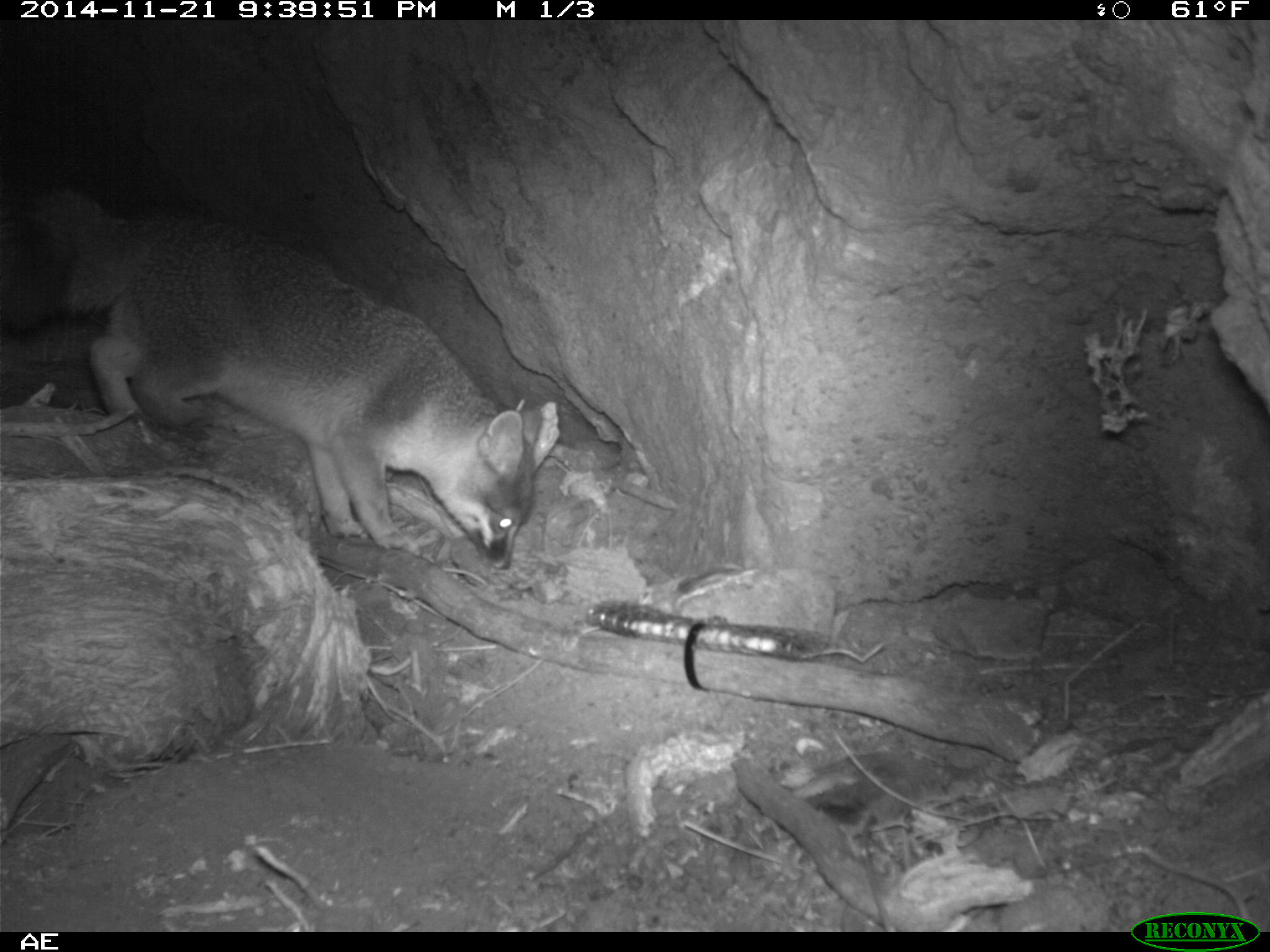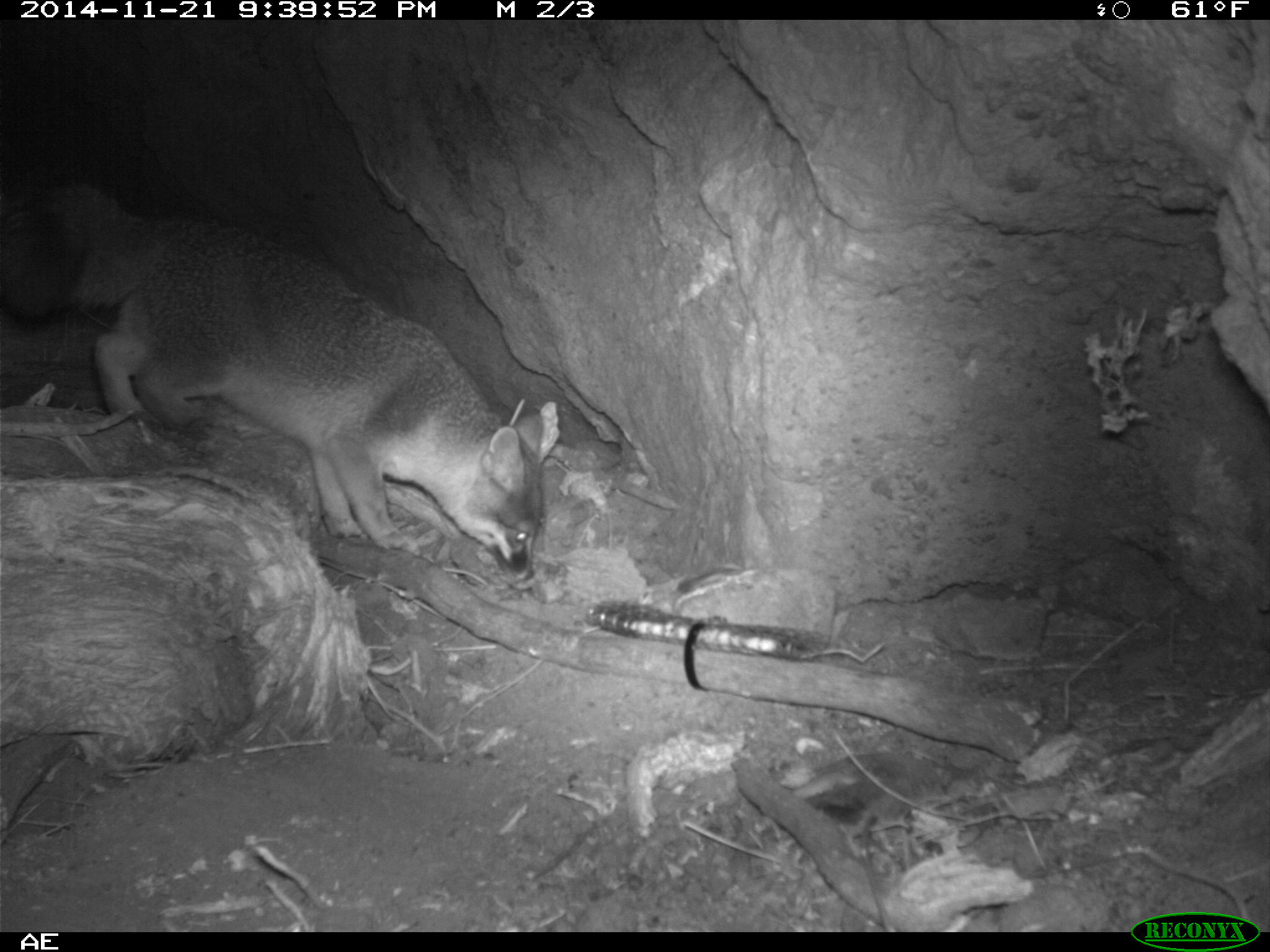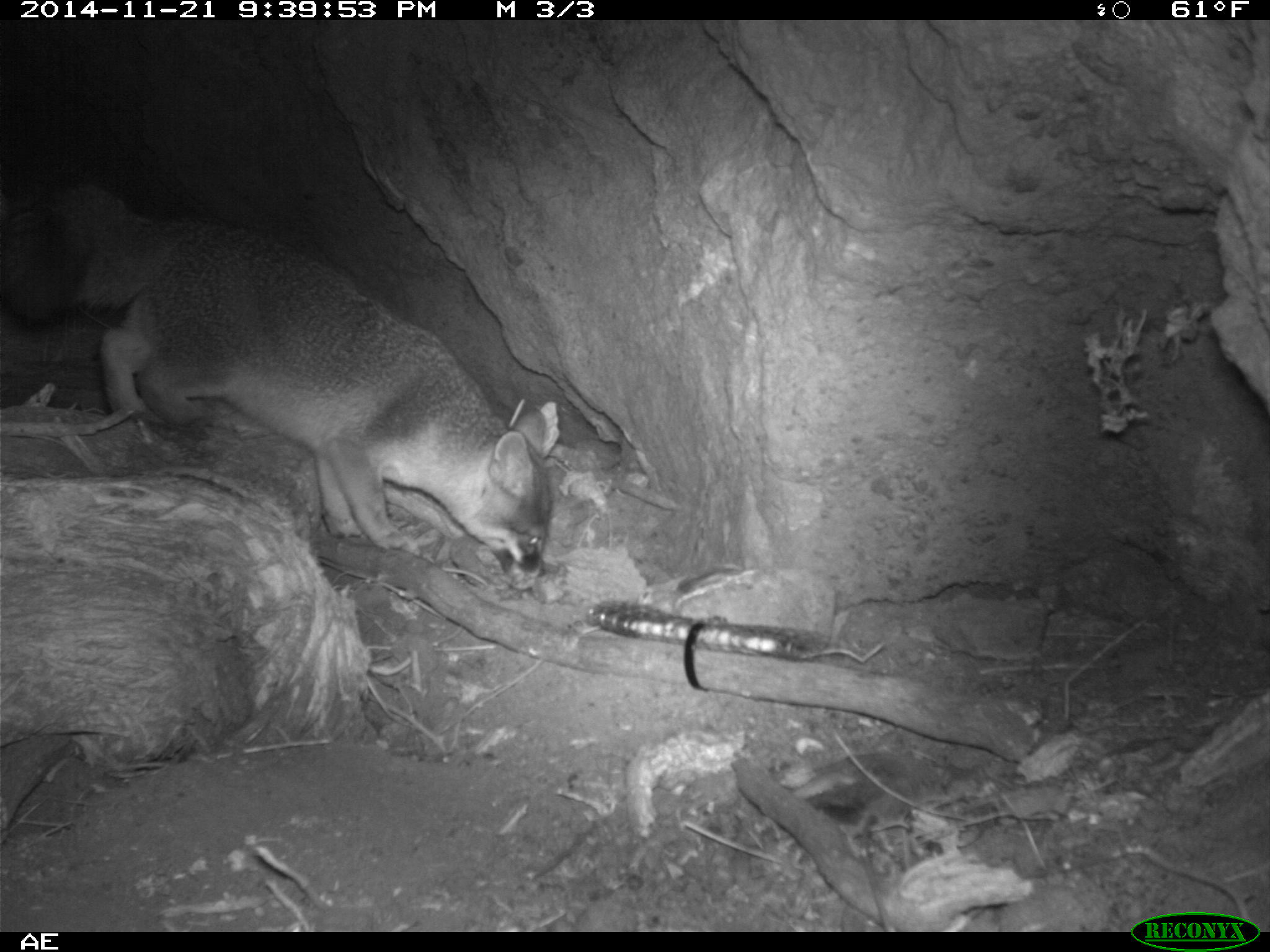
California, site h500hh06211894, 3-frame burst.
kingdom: Animalia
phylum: Chordata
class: Mammalia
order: Carnivora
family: Canidae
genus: Urocyon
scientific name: Urocyon littoralis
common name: island fox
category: fox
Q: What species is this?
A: Fox (island fox) (Urocyon littoralis).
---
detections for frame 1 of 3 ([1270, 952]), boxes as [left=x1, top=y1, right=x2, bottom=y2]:
fox: [left=0, top=190, right=541, bottom=570]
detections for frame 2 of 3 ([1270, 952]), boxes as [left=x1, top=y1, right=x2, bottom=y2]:
fox: [left=0, top=182, right=542, bottom=585]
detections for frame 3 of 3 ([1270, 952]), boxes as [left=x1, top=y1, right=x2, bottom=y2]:
fox: [left=0, top=179, right=553, bottom=590]